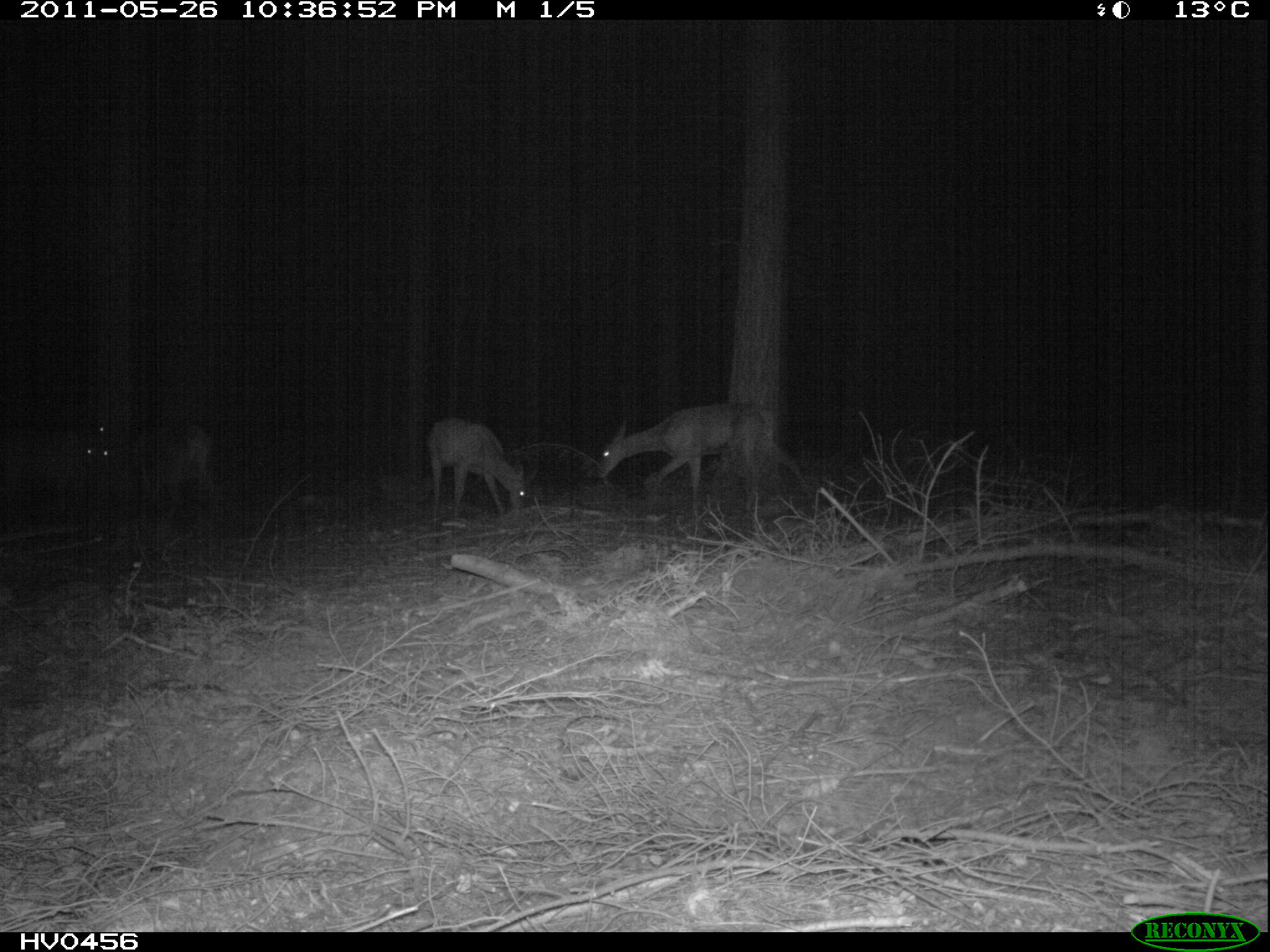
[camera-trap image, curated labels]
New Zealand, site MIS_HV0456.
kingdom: Animalia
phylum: Chordata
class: Mammalia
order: Artiodactyla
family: Cervidae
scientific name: Cervidae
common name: deer